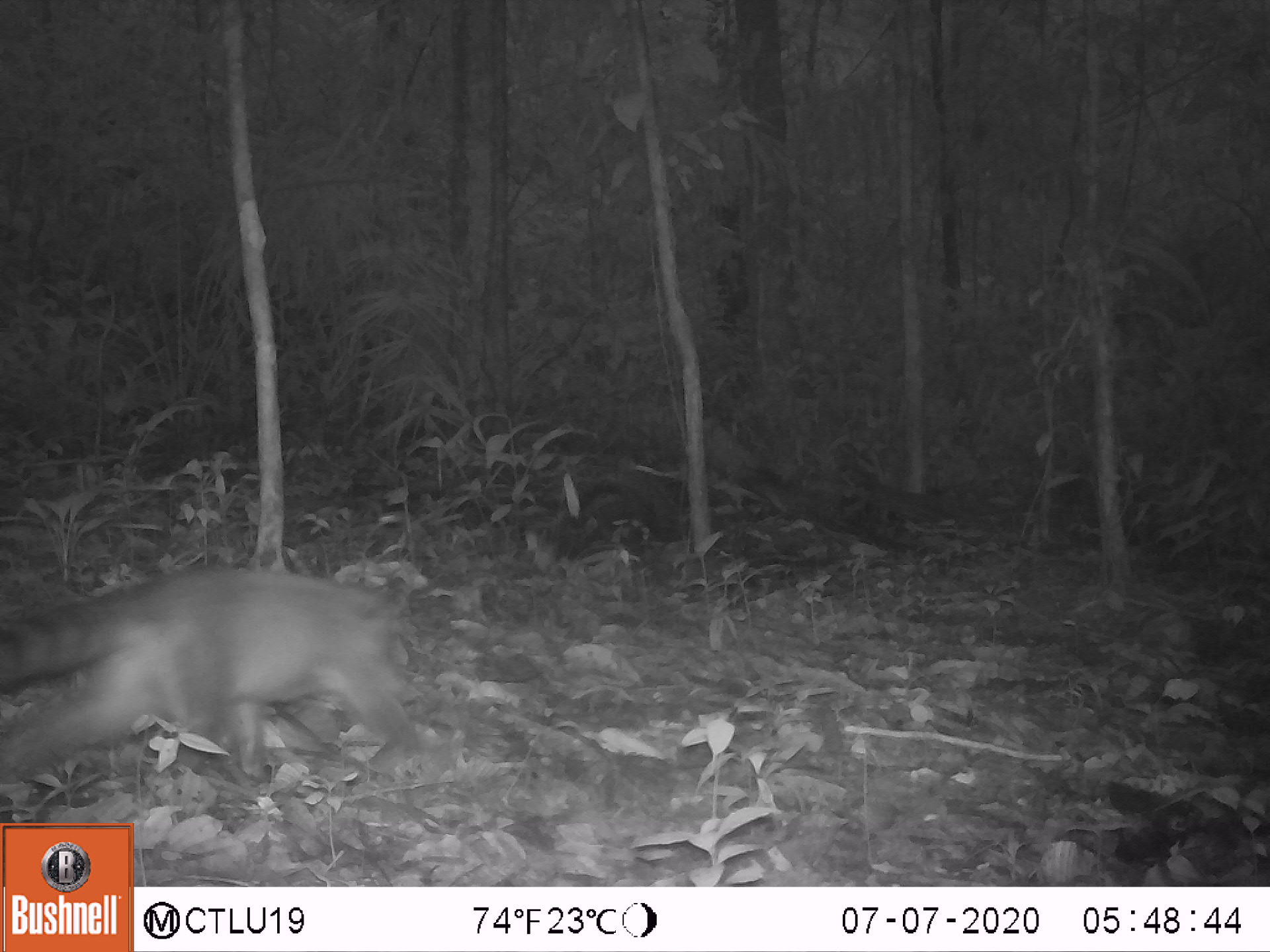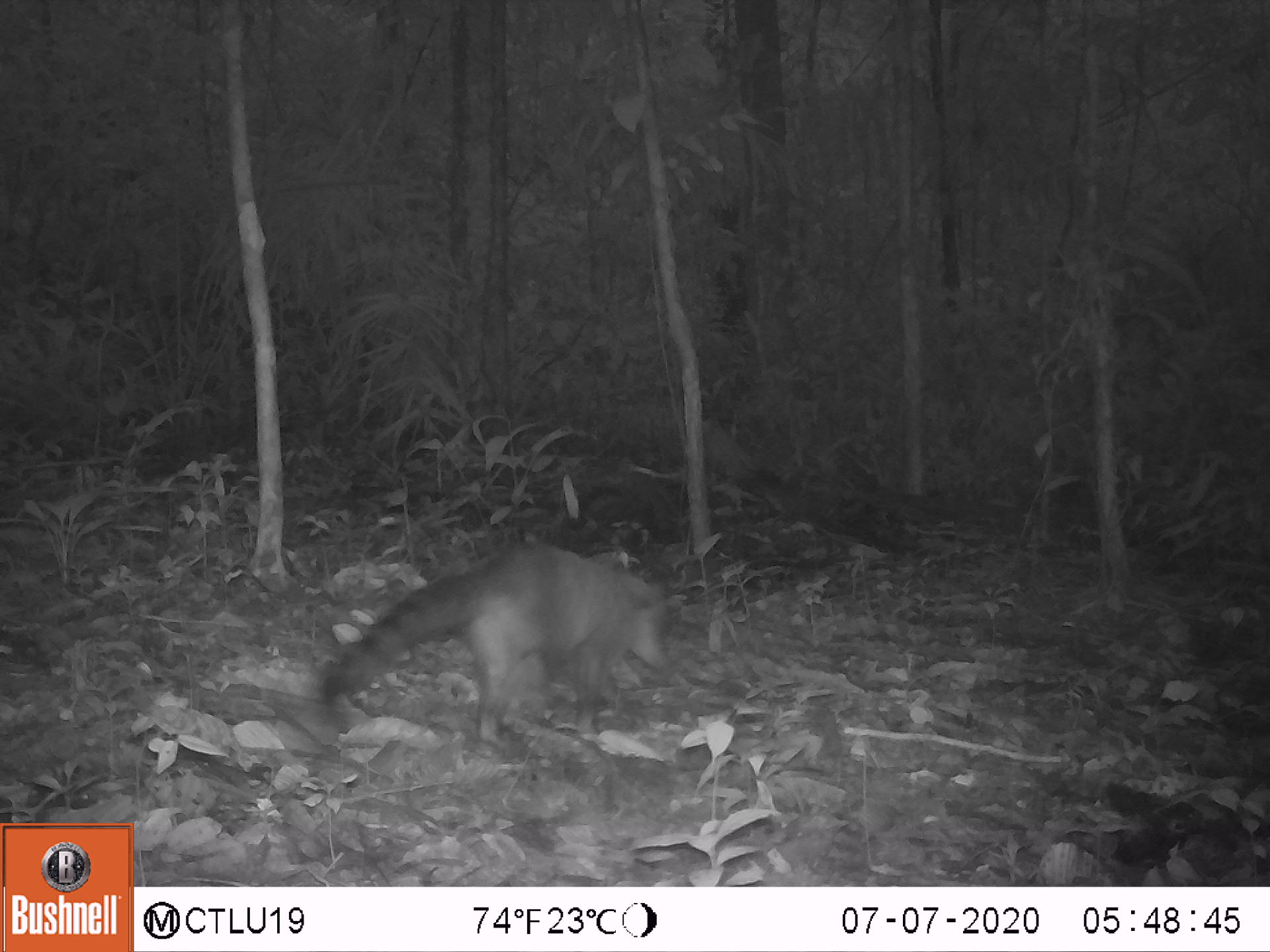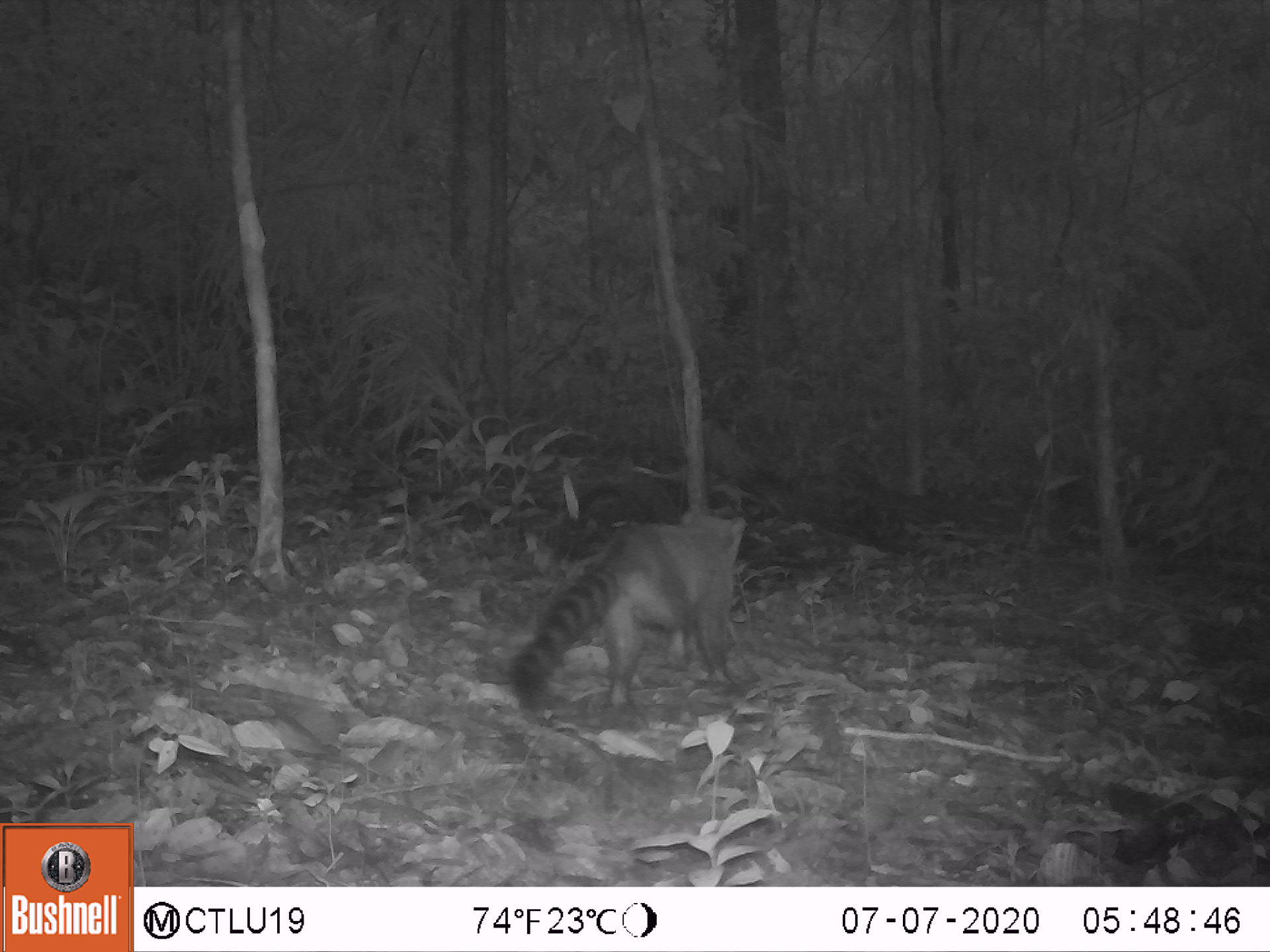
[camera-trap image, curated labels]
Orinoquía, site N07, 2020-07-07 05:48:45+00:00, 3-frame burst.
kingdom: Animalia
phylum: Chordata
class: Mammalia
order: Carnivora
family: Procyonidae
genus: Nasua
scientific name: Nasua nasua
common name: south american coati